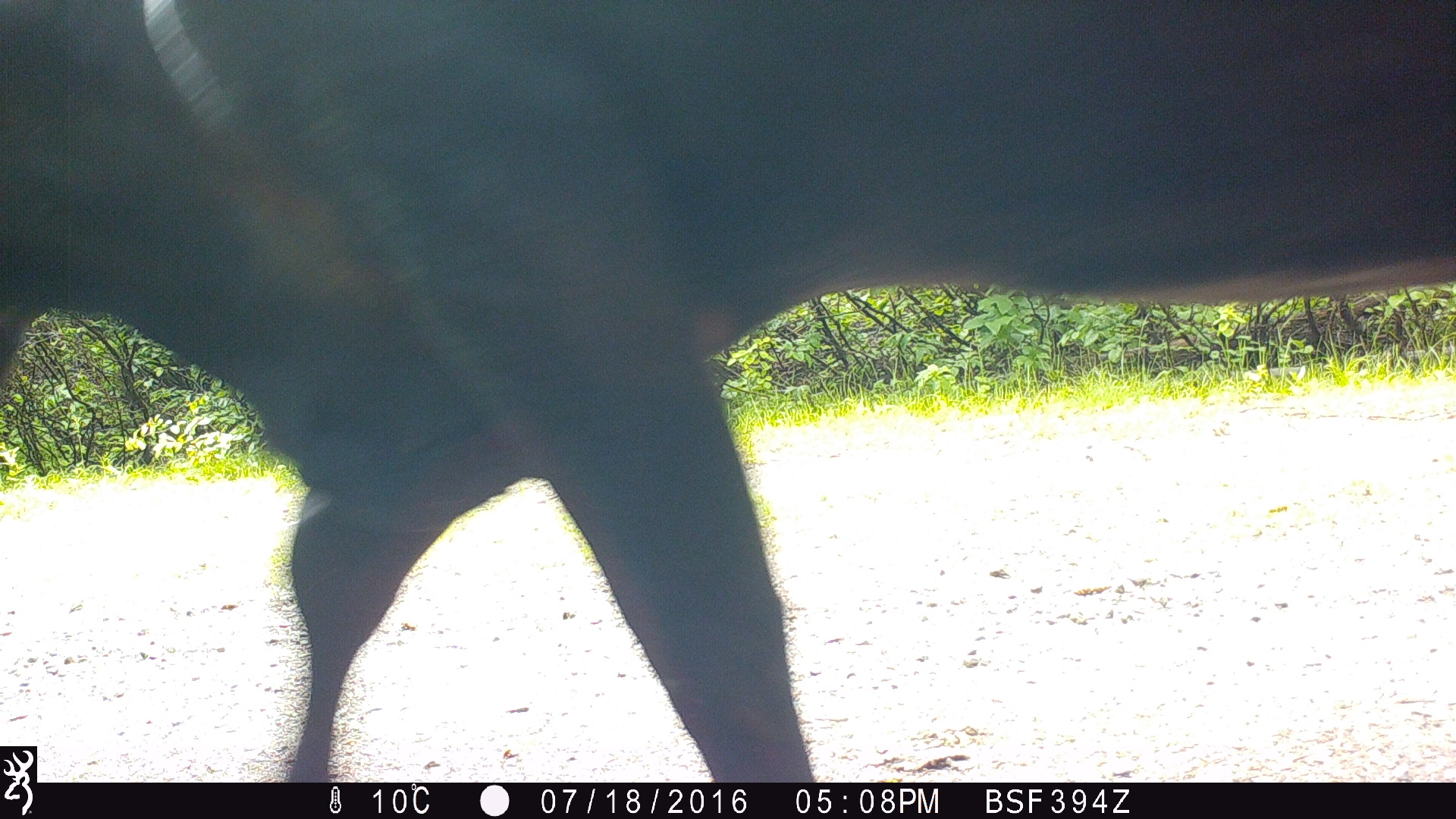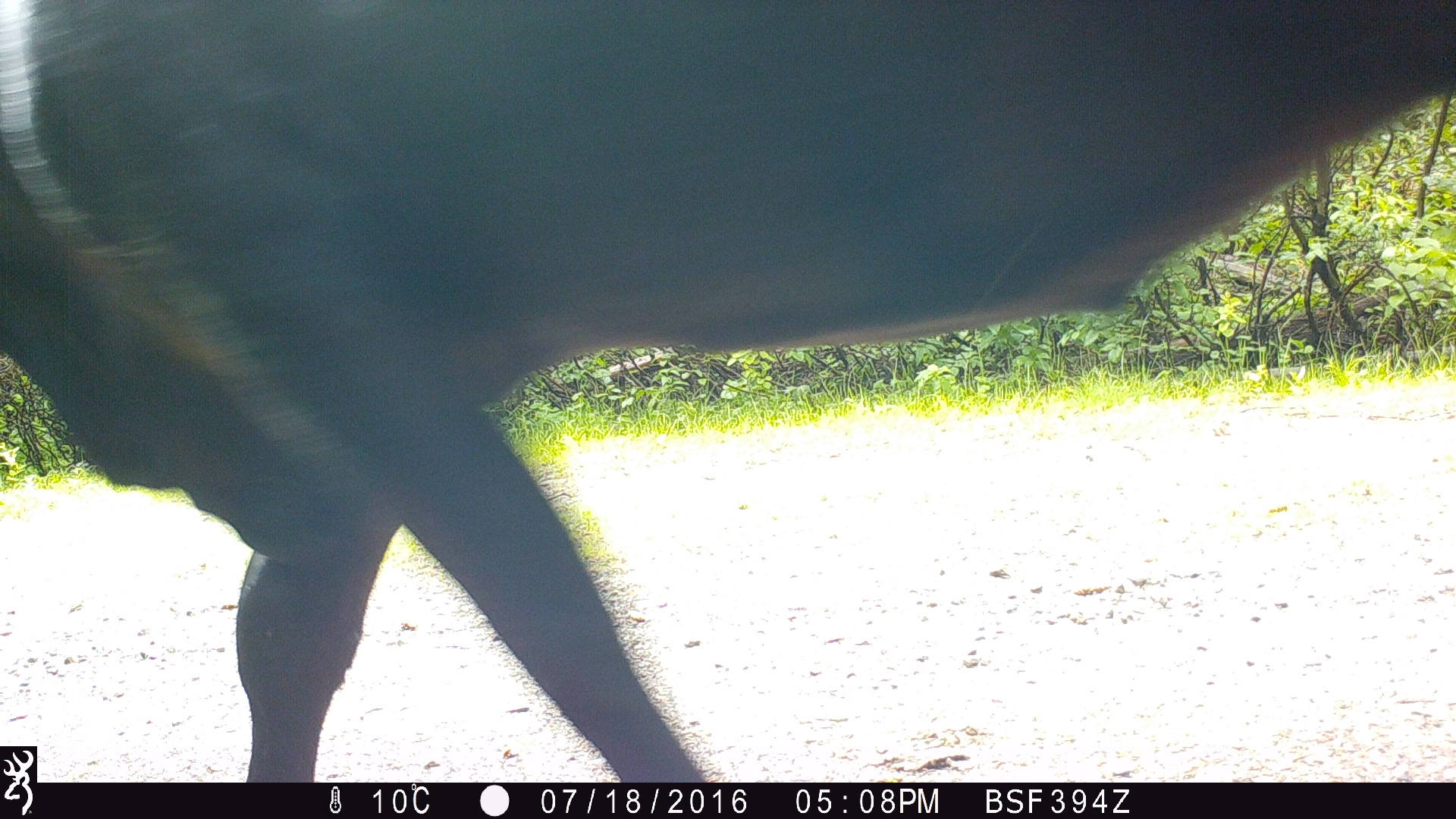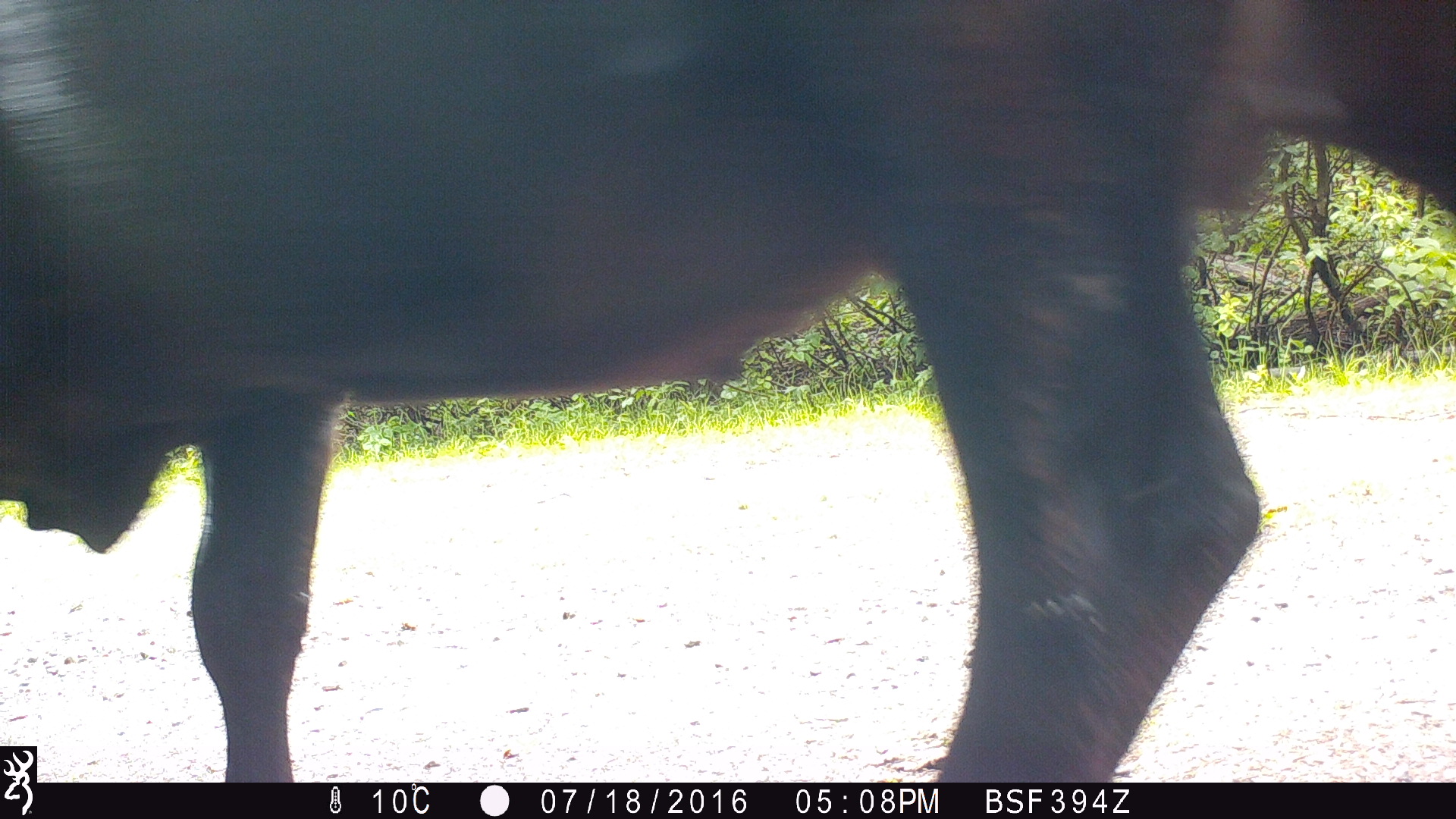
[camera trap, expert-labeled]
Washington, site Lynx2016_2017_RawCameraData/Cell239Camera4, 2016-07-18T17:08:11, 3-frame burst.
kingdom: Animalia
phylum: Chordata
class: Mammalia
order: Artiodactyla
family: Bovidae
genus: Bos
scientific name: Bos taurus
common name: domestic cattle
Domestic cattle (Bos taurus). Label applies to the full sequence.